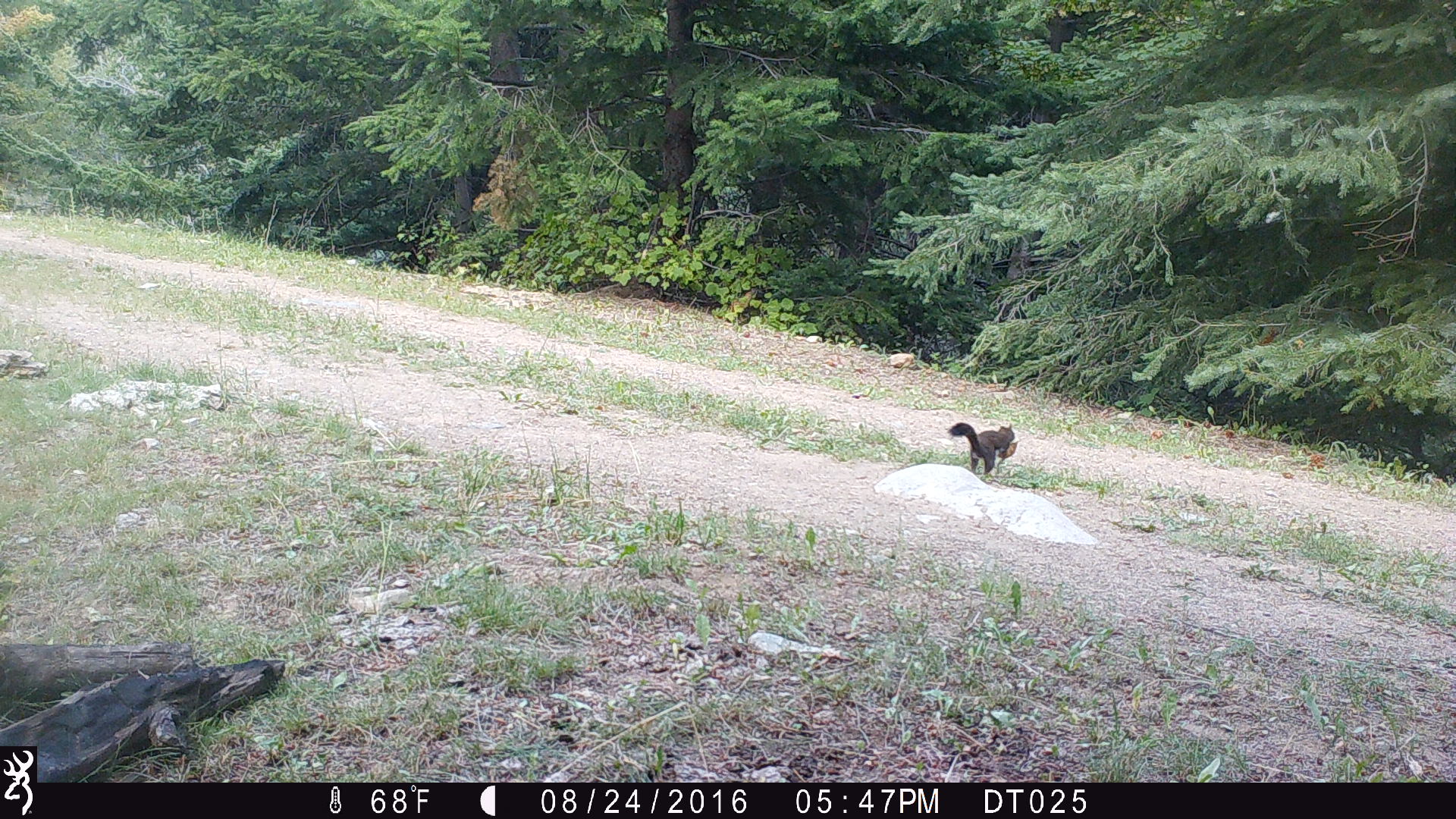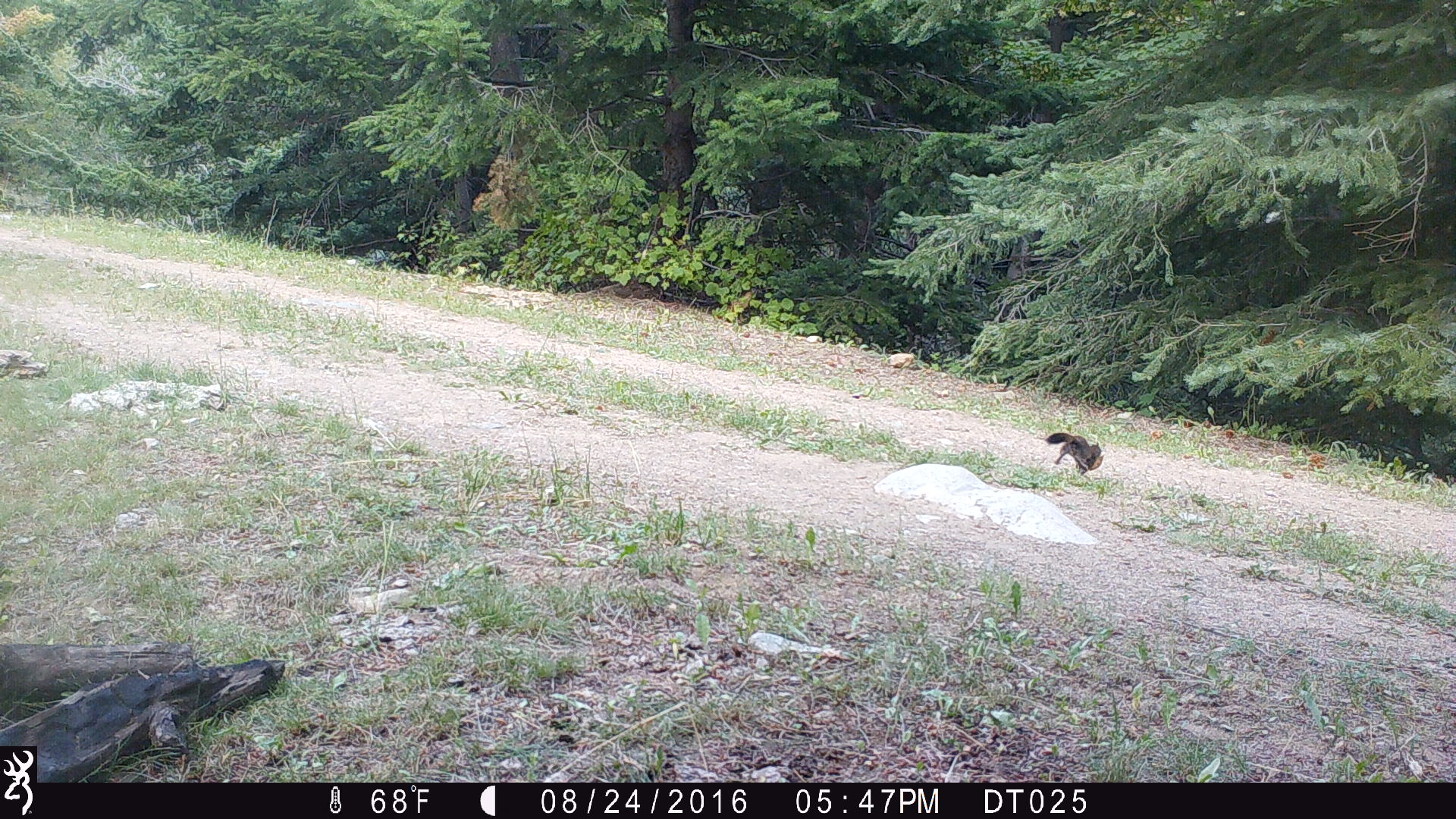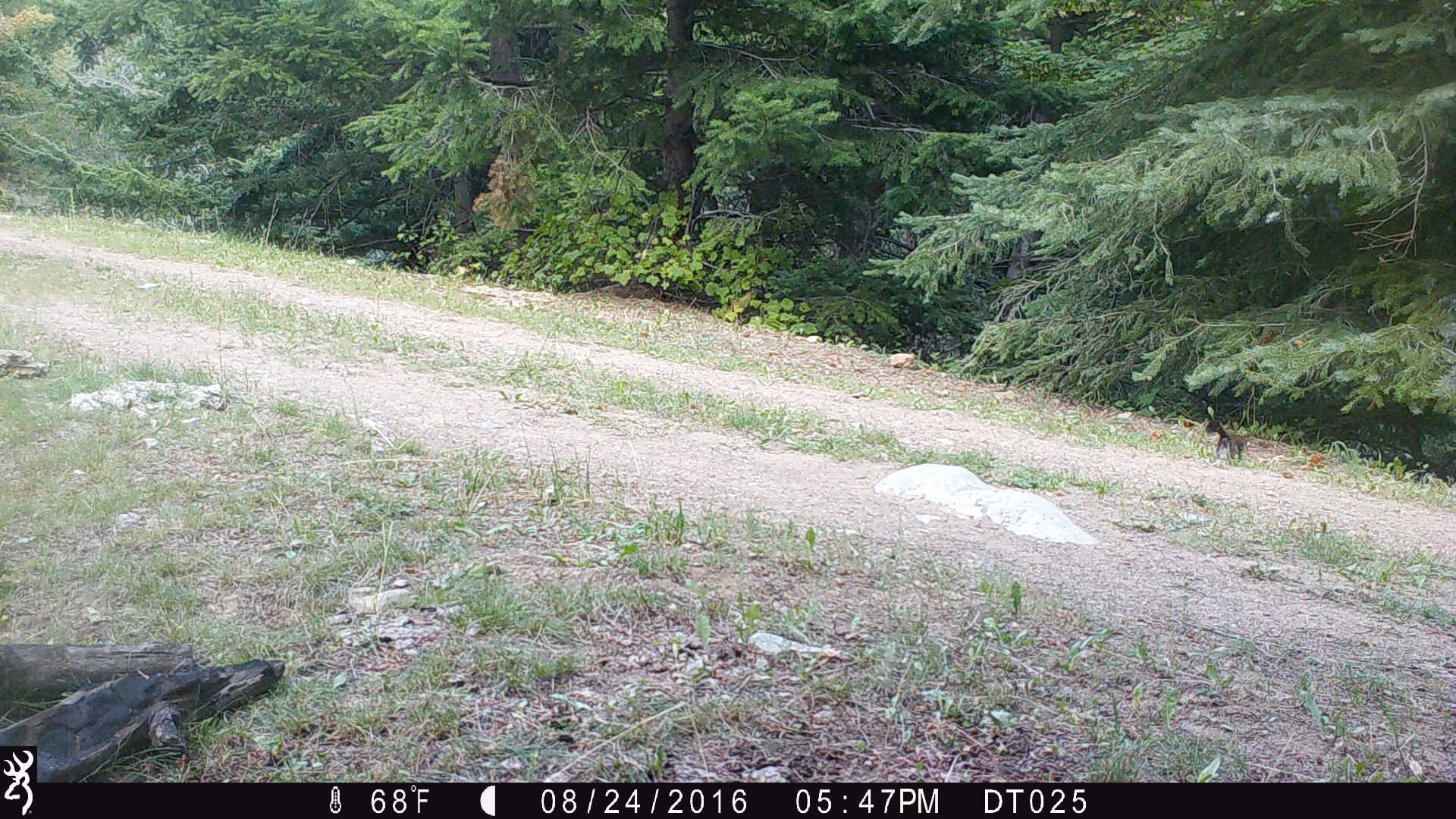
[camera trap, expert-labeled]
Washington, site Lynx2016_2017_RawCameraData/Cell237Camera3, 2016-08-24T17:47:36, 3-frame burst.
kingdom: Animalia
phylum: Chordata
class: Mammalia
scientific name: Mammalia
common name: small mammal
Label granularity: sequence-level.